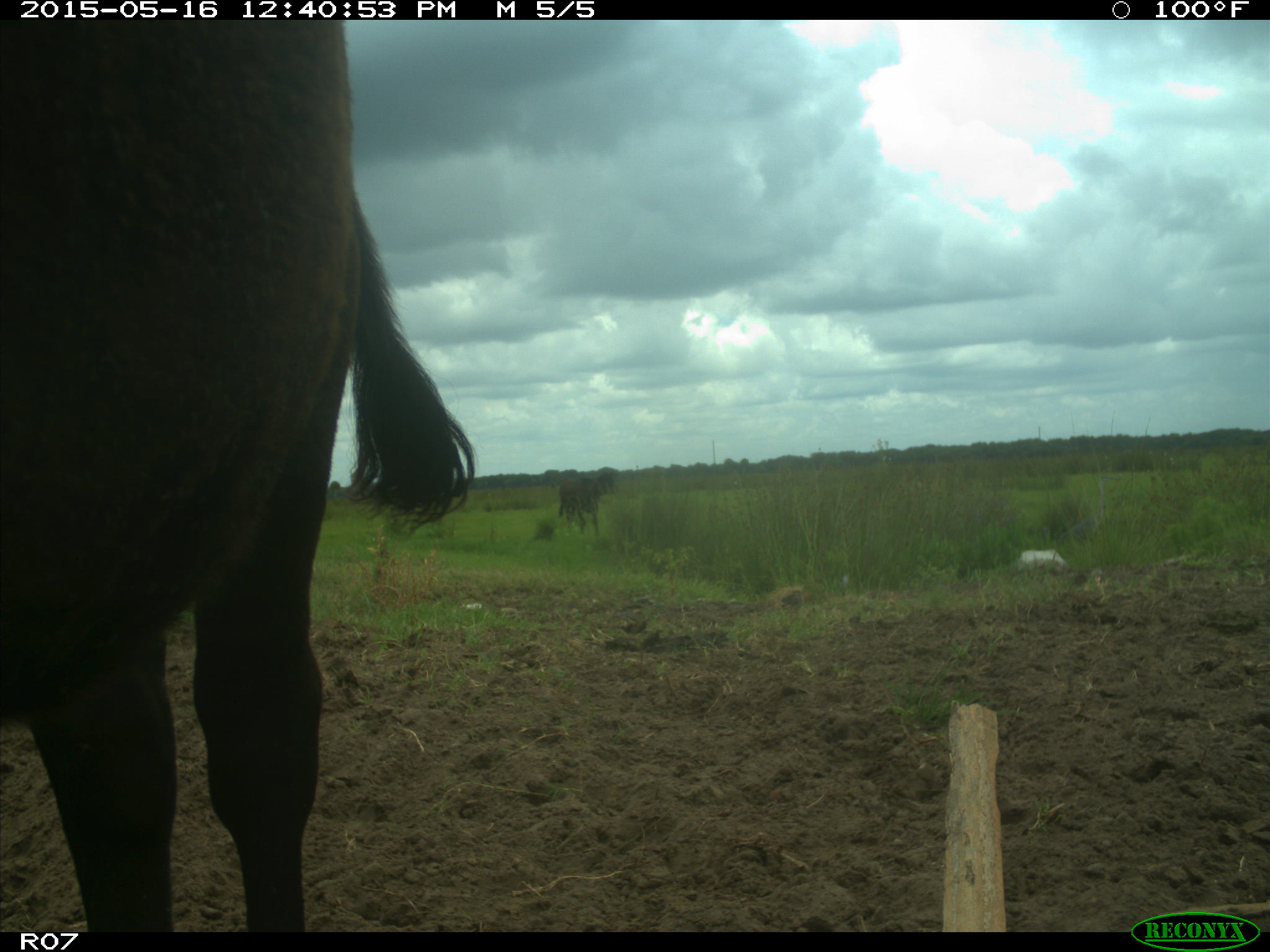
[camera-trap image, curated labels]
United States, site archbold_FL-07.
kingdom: Animalia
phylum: Chordata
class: Mammalia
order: Artiodactyla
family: Bovidae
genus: Bos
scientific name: Bos taurus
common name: domestic cow